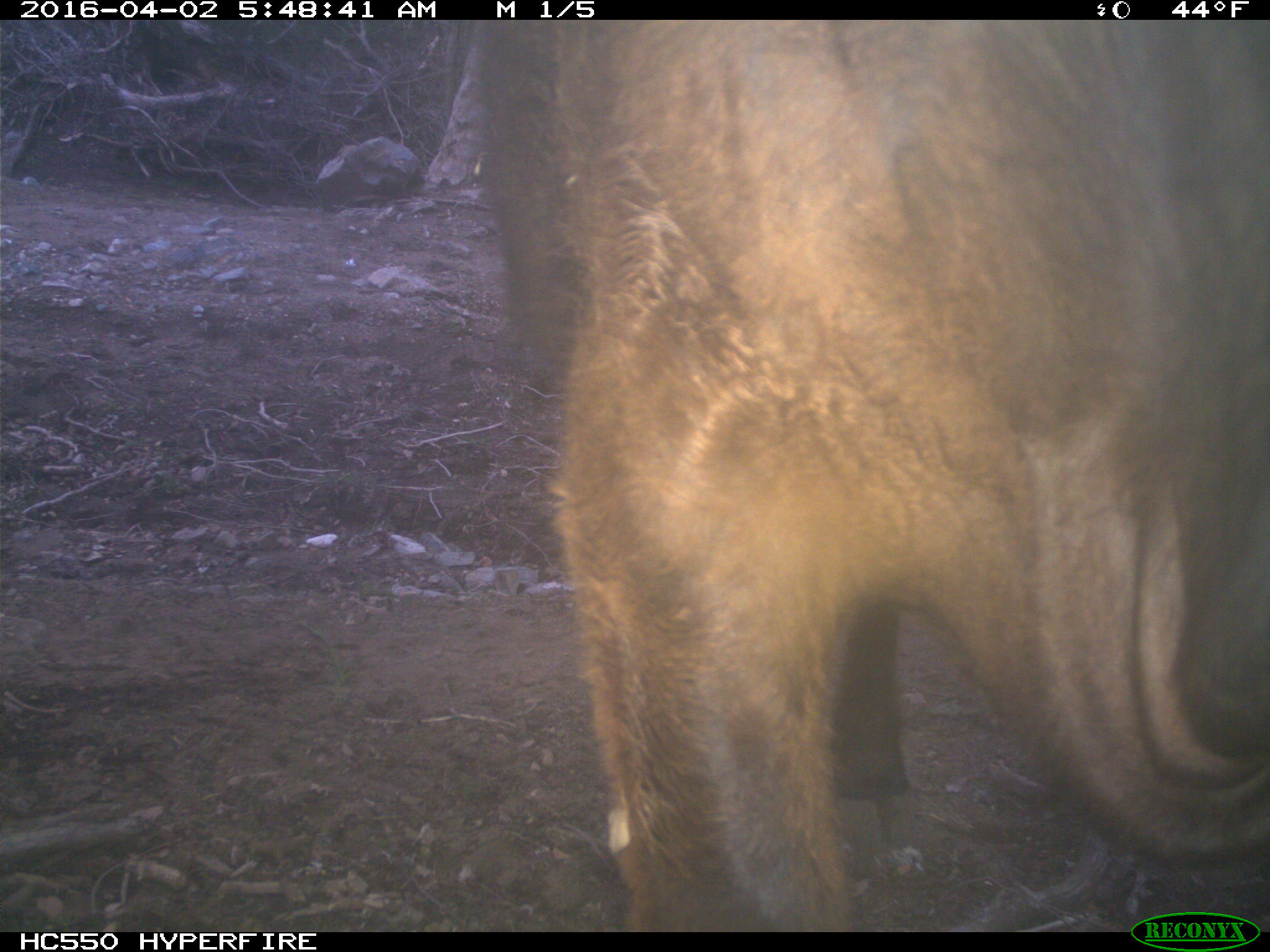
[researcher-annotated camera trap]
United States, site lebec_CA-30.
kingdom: Animalia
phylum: Chordata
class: Mammalia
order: Artiodactyla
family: Bovidae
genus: Bos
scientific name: Bos taurus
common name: domestic cow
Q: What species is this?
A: Bos taurus (domestic cow).